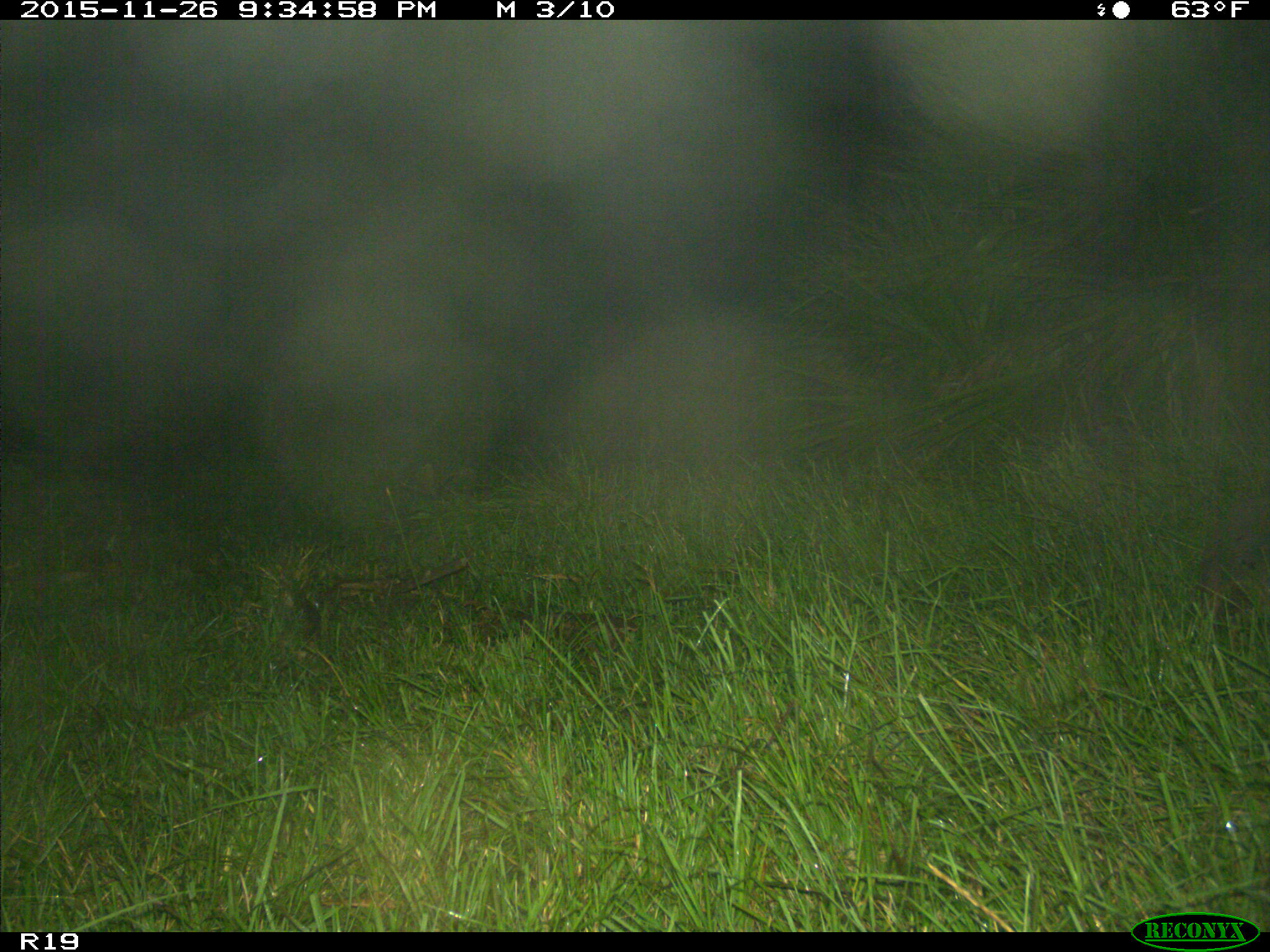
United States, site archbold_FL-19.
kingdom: Animalia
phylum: Chordata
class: Mammalia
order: Carnivora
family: Procyonidae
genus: Procyon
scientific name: Procyon lotor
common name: common raccoon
Procyon lotor (common raccoon).